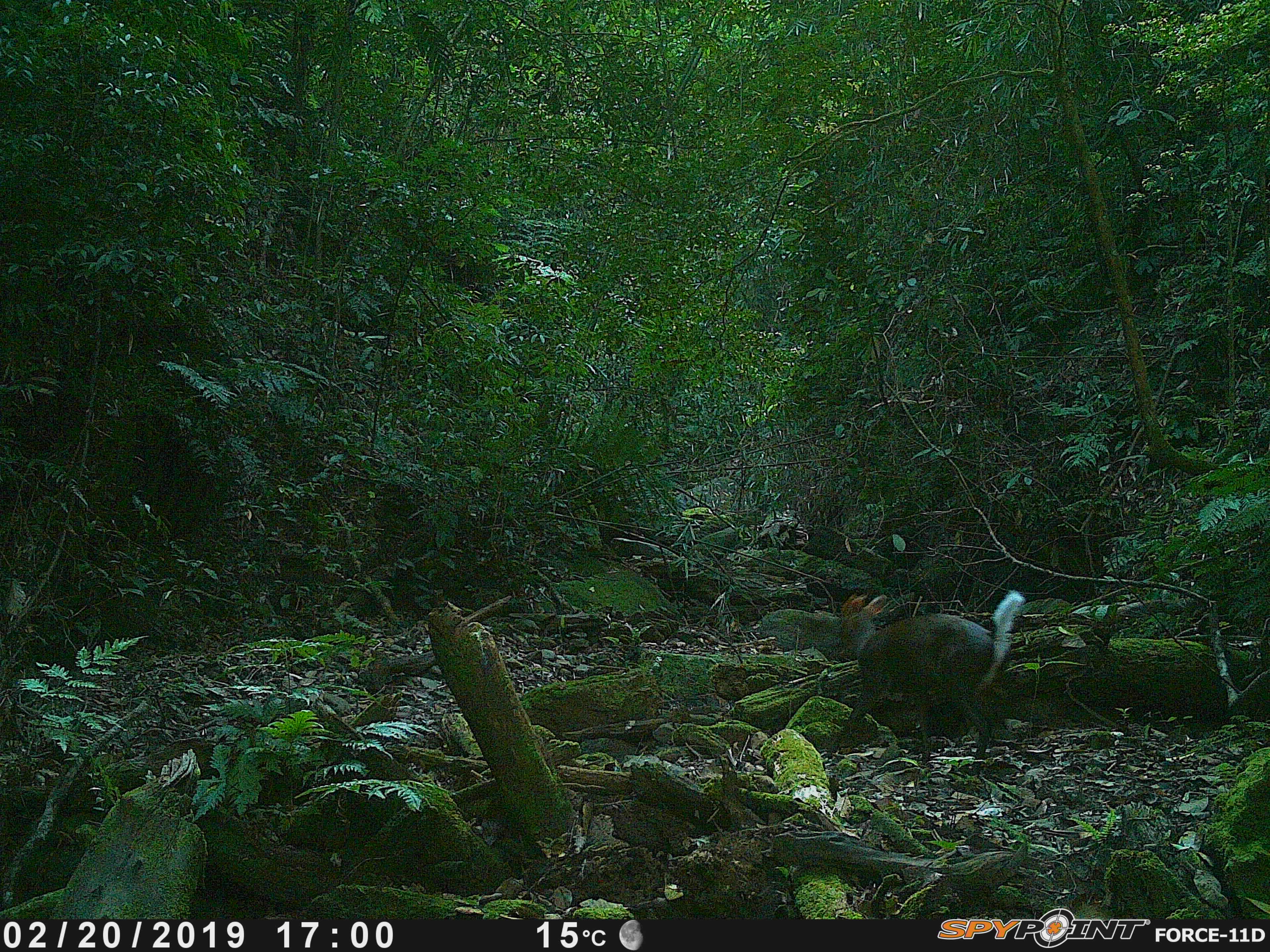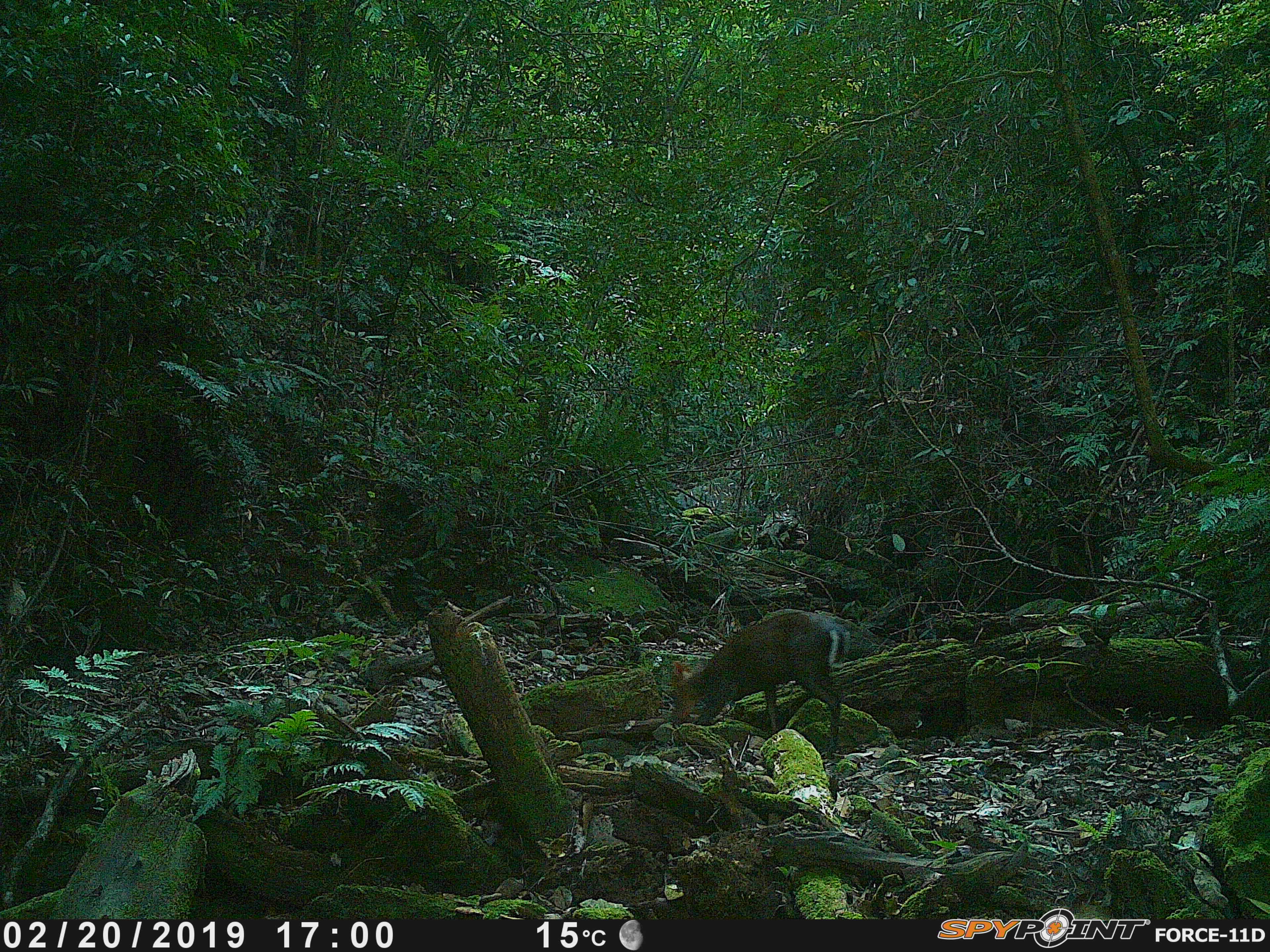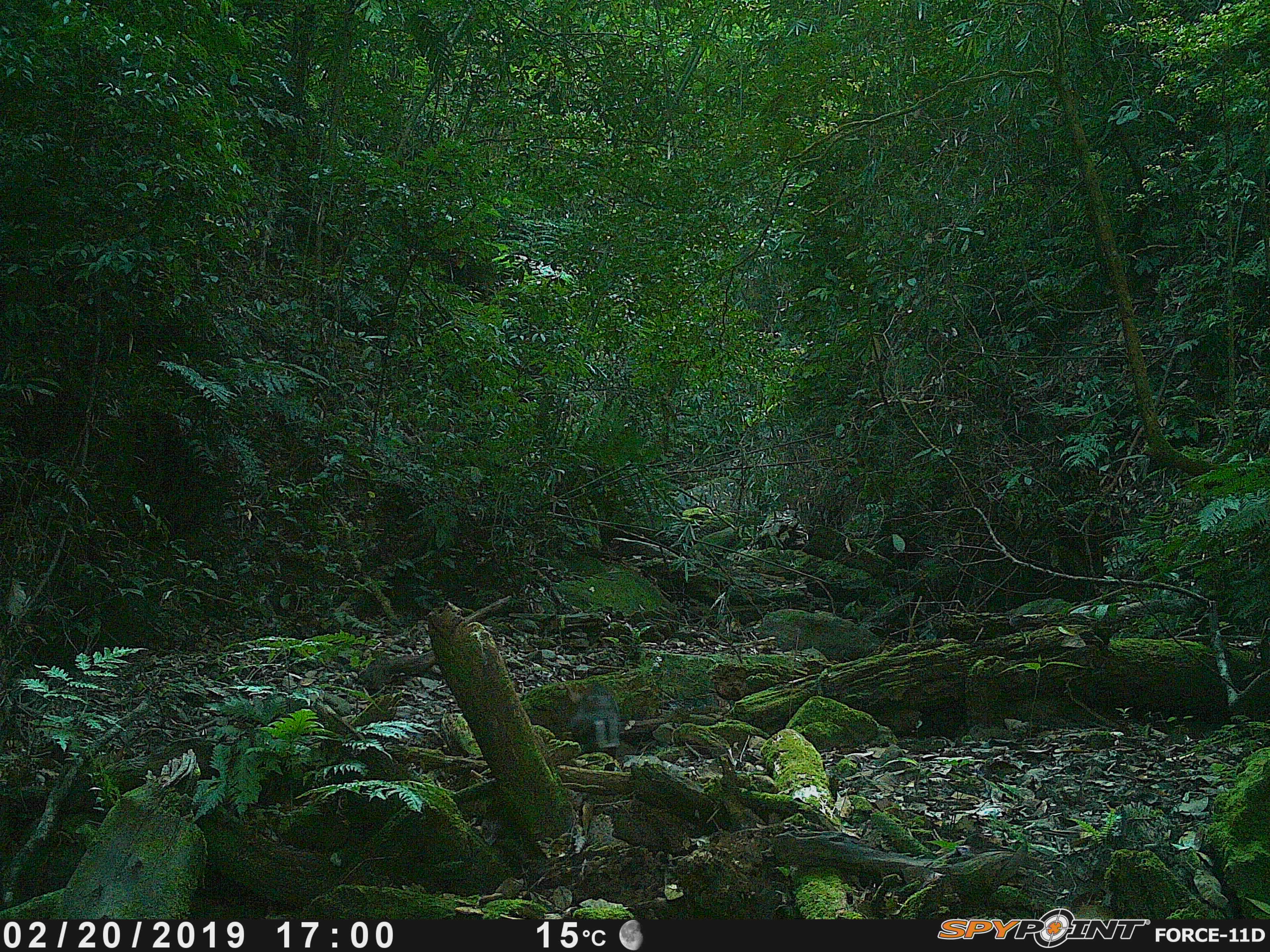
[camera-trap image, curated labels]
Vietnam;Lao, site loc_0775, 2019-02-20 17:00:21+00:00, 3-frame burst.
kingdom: Animalia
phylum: Chordata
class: Mammalia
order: Artiodactyla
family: Cervidae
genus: Muntiacus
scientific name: Muntiacus rooseveltorum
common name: roosevelt's muntjac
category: roosevelts muntjac group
Roosevelts muntjac group (roosevelt's muntjac) (Muntiacus rooseveltorum). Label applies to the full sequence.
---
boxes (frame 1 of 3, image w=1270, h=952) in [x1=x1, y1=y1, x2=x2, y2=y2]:
roosevelts muntjac group: [x1=829, y1=589, x2=1026, y2=773]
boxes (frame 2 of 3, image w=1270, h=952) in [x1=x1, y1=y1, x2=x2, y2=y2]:
roosevelts muntjac group: [x1=671, y1=609, x2=848, y2=745]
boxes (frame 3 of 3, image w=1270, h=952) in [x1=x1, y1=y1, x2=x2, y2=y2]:
roosevelts muntjac group: [x1=571, y1=683, x2=621, y2=748]